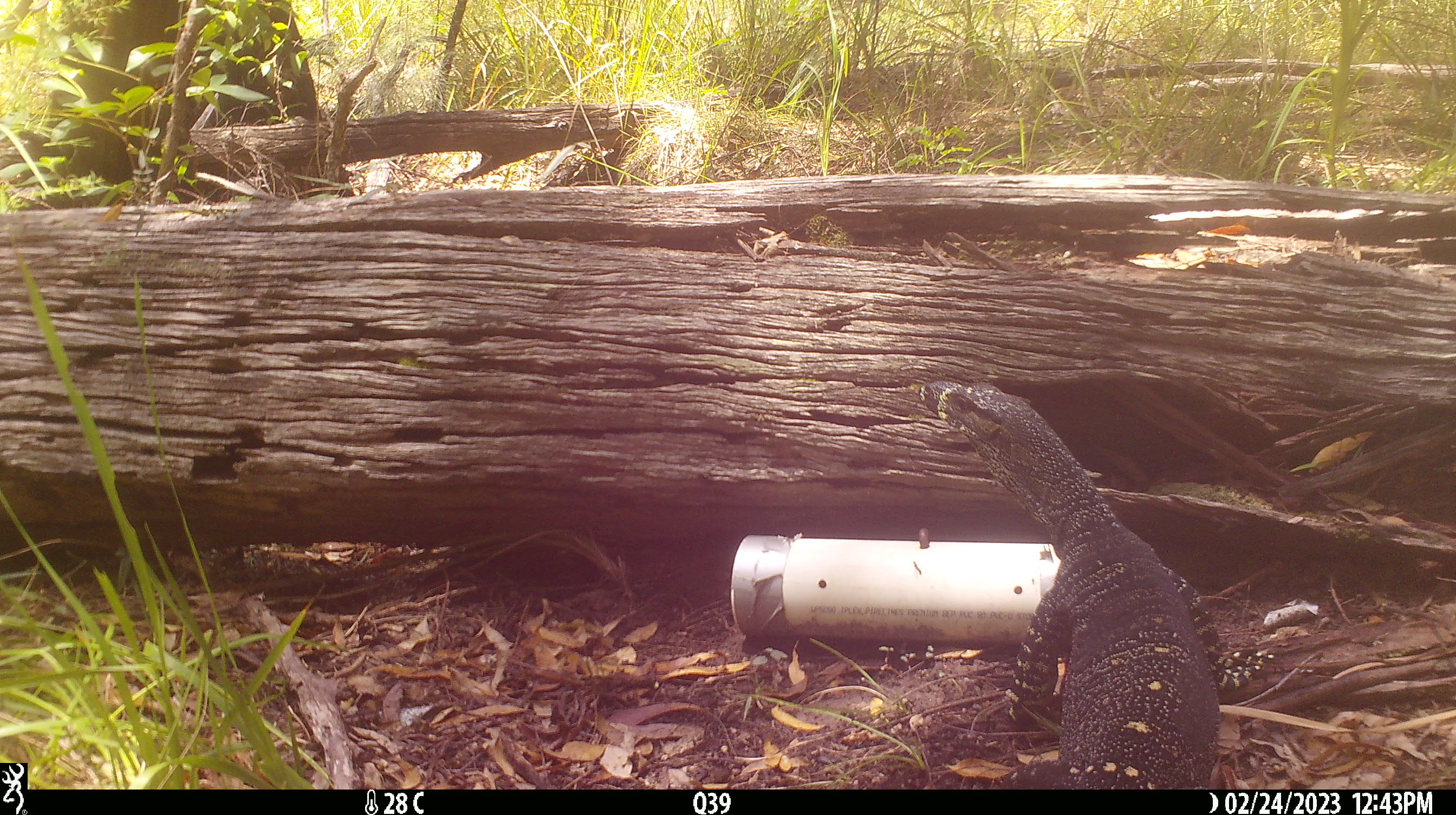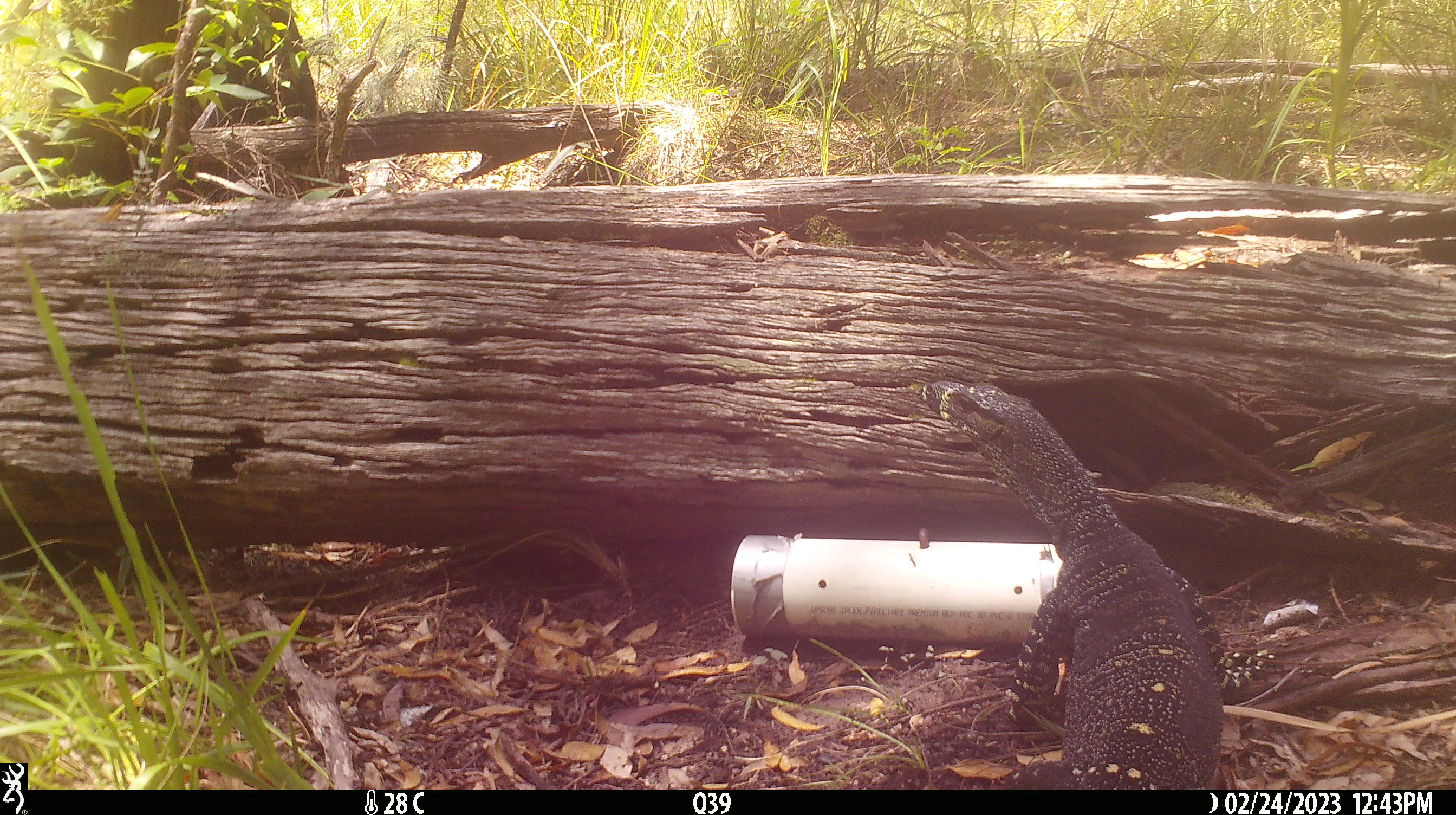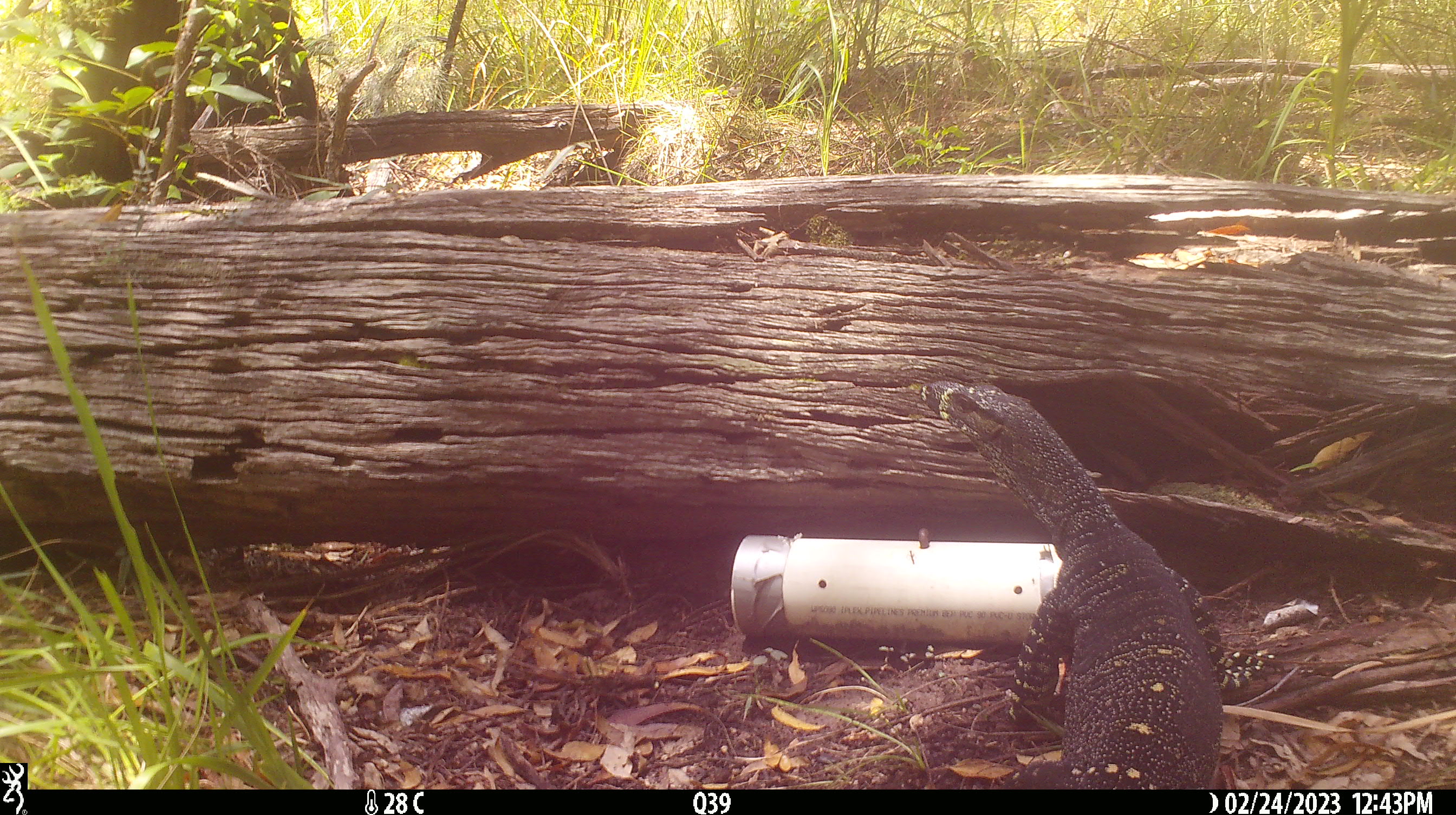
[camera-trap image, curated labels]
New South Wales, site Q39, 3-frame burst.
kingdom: Animalia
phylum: Chordata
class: Reptilia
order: Squamata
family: Varanidae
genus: Varanus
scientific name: Varanus varius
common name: lace monitor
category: goanna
Goanna (lace monitor) (Varanus varius).